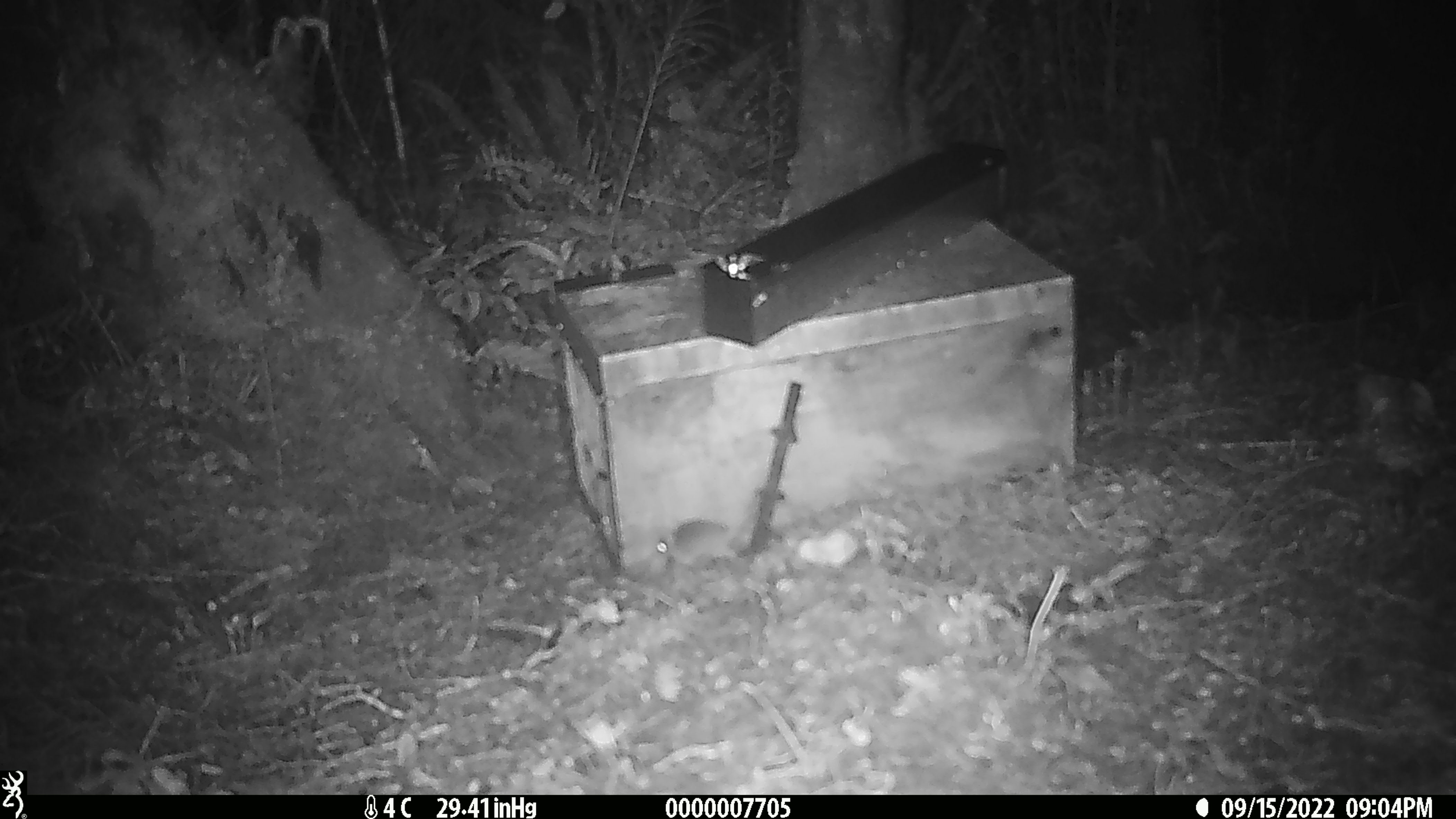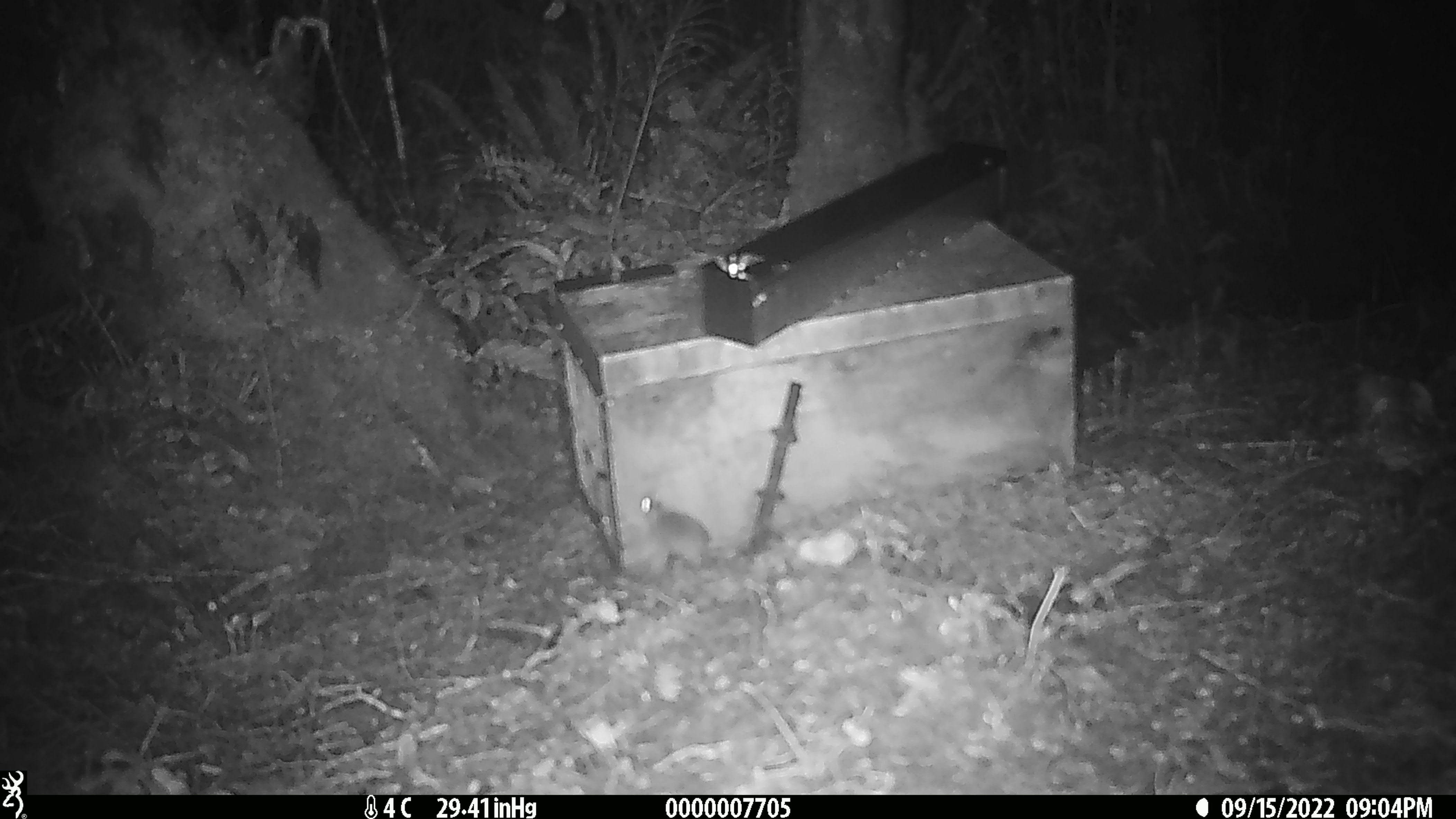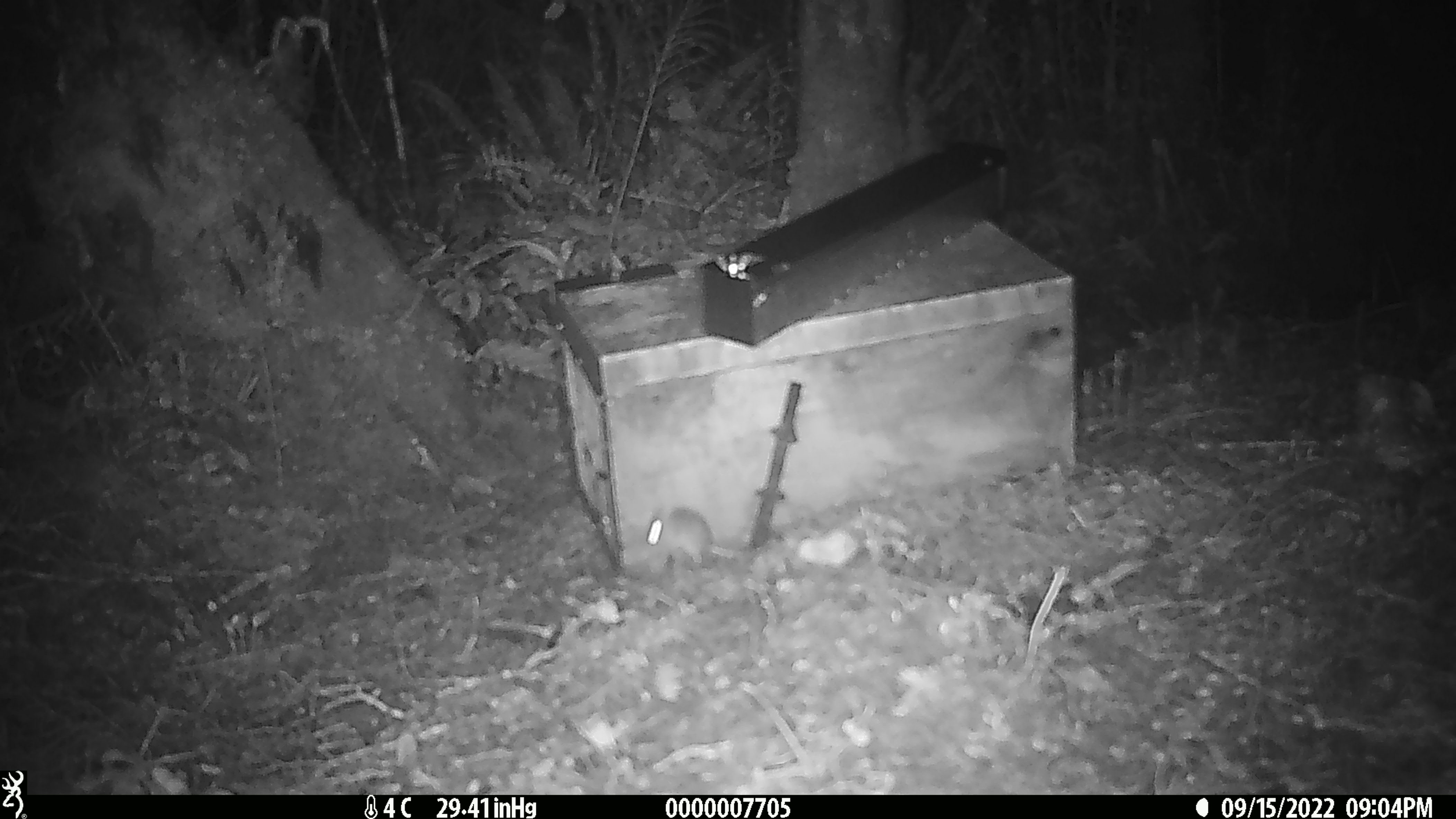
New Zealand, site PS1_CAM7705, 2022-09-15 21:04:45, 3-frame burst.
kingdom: Animalia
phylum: Chordata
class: Mammalia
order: Rodentia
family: Muridae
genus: Mus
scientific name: Mus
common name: mouse